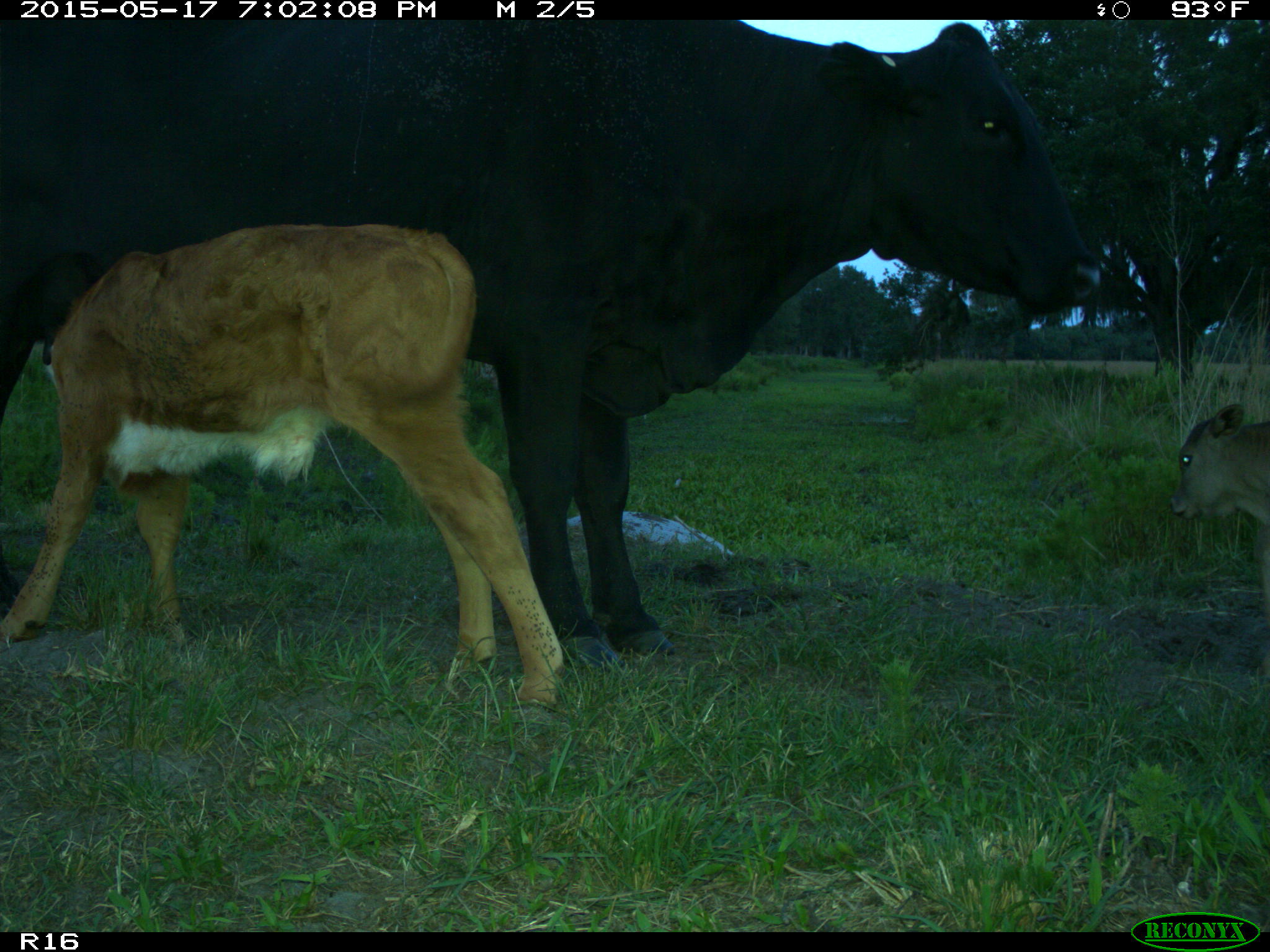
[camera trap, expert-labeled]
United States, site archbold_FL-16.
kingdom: Animalia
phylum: Chordata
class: Mammalia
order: Artiodactyla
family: Bovidae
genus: Bos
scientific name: Bos taurus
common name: domestic cow